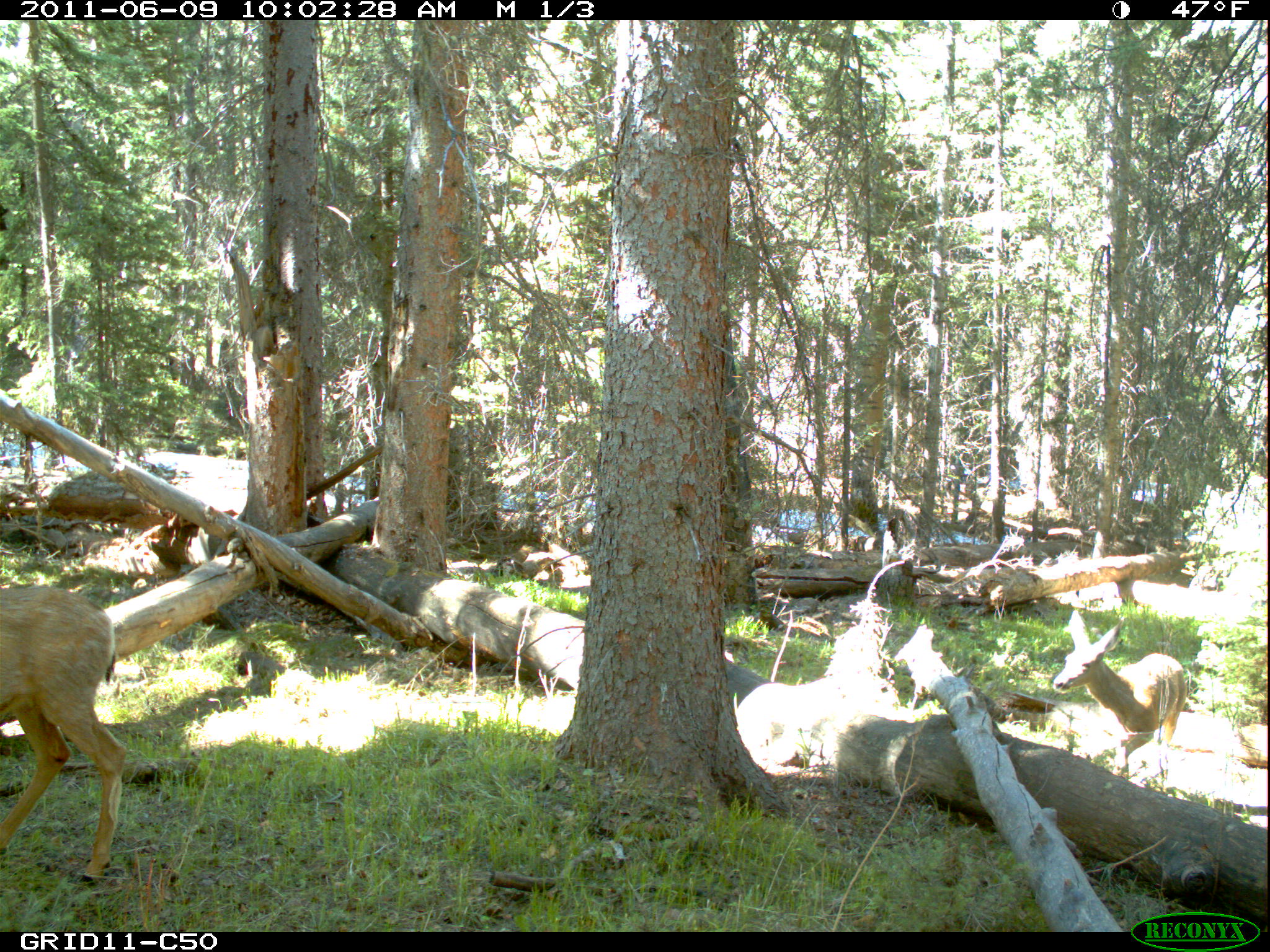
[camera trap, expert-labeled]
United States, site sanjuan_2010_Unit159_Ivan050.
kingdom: Animalia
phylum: Chordata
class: Mammalia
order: Artiodactyla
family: Cervidae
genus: Odocoileus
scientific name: Odocoileus hemionus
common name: mule deer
Odocoileus hemionus (mule deer).